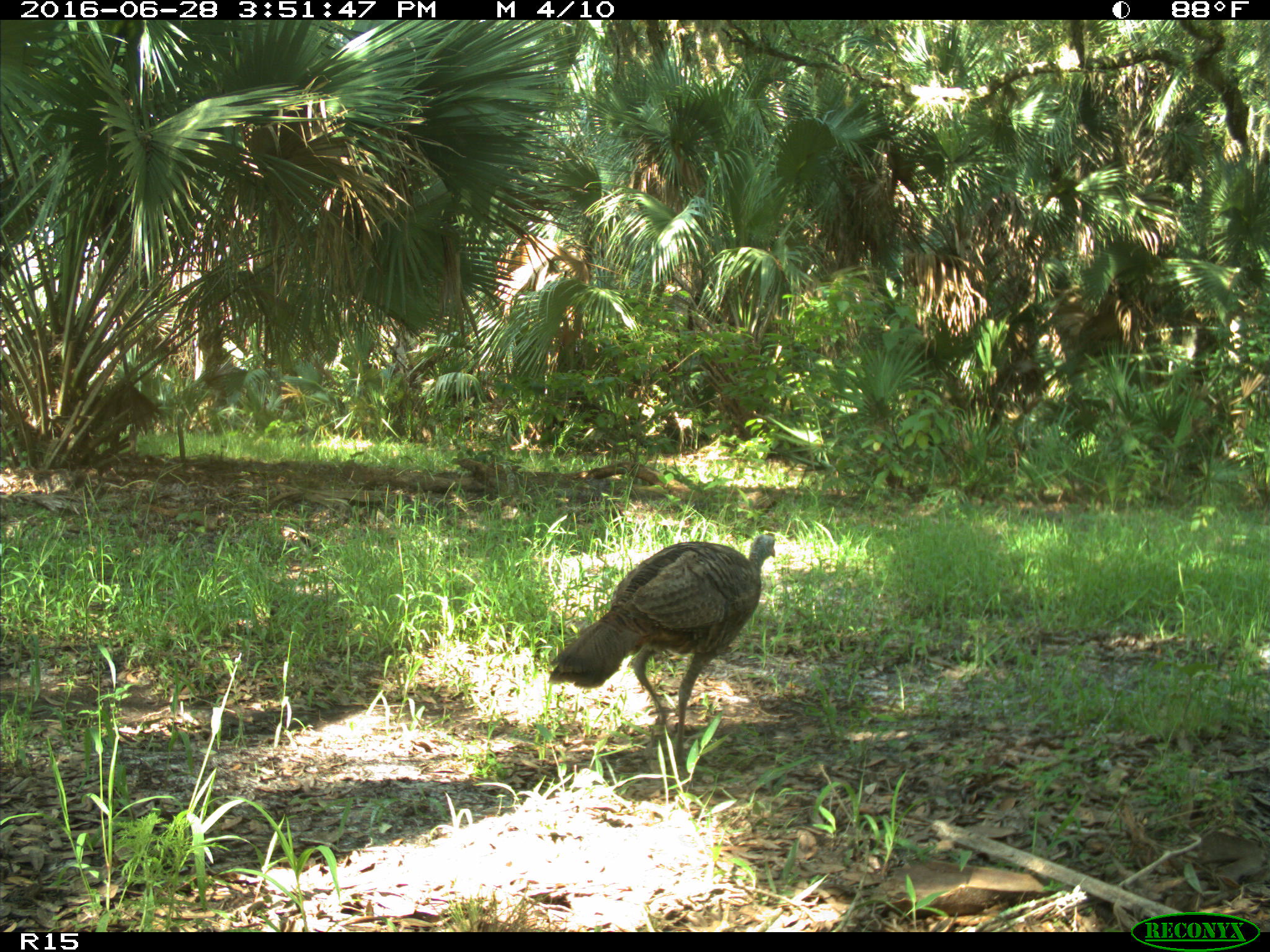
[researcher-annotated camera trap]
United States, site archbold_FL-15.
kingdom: Animalia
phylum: Chordata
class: Aves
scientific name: Aves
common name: birds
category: unidentified bird